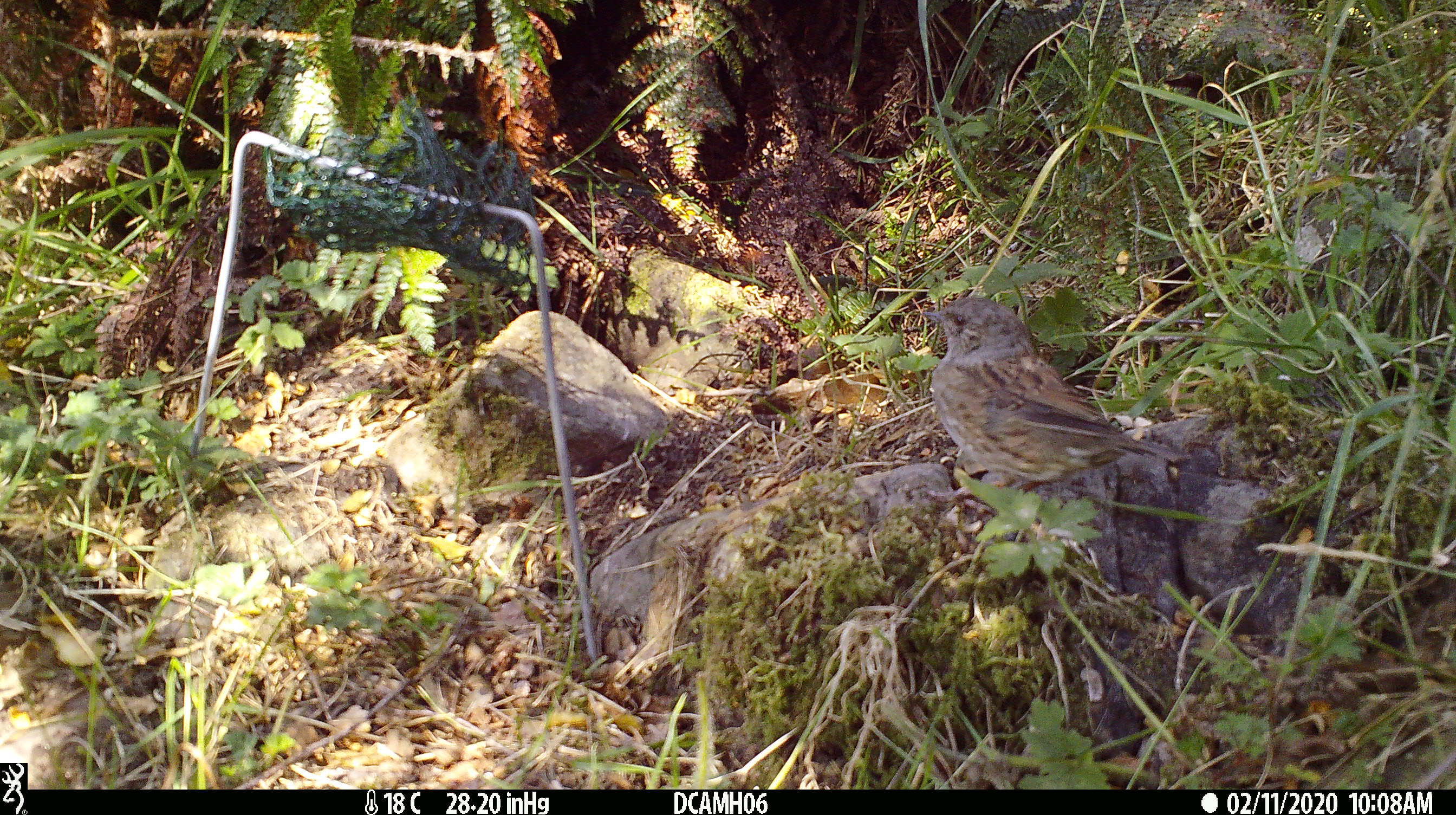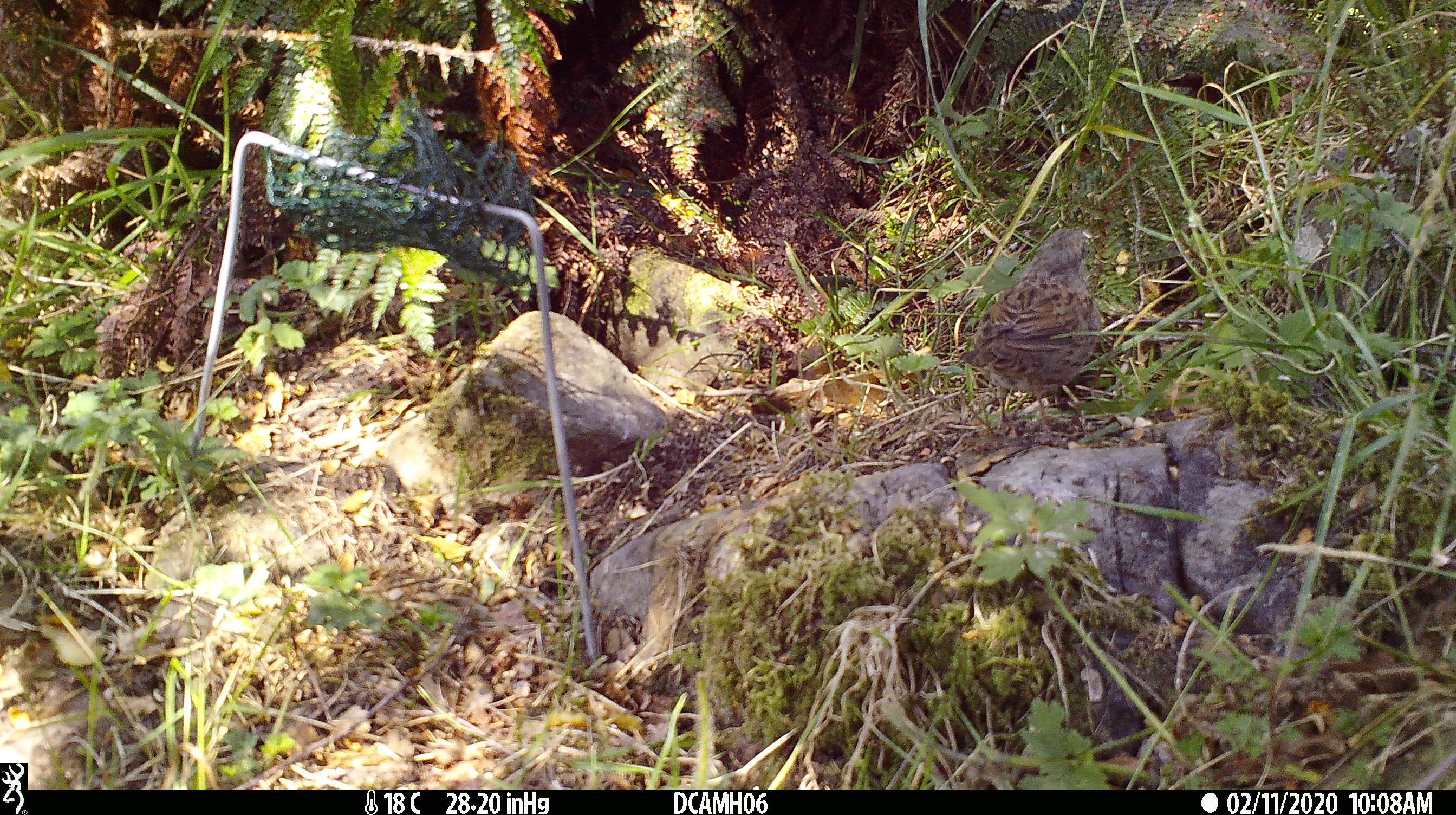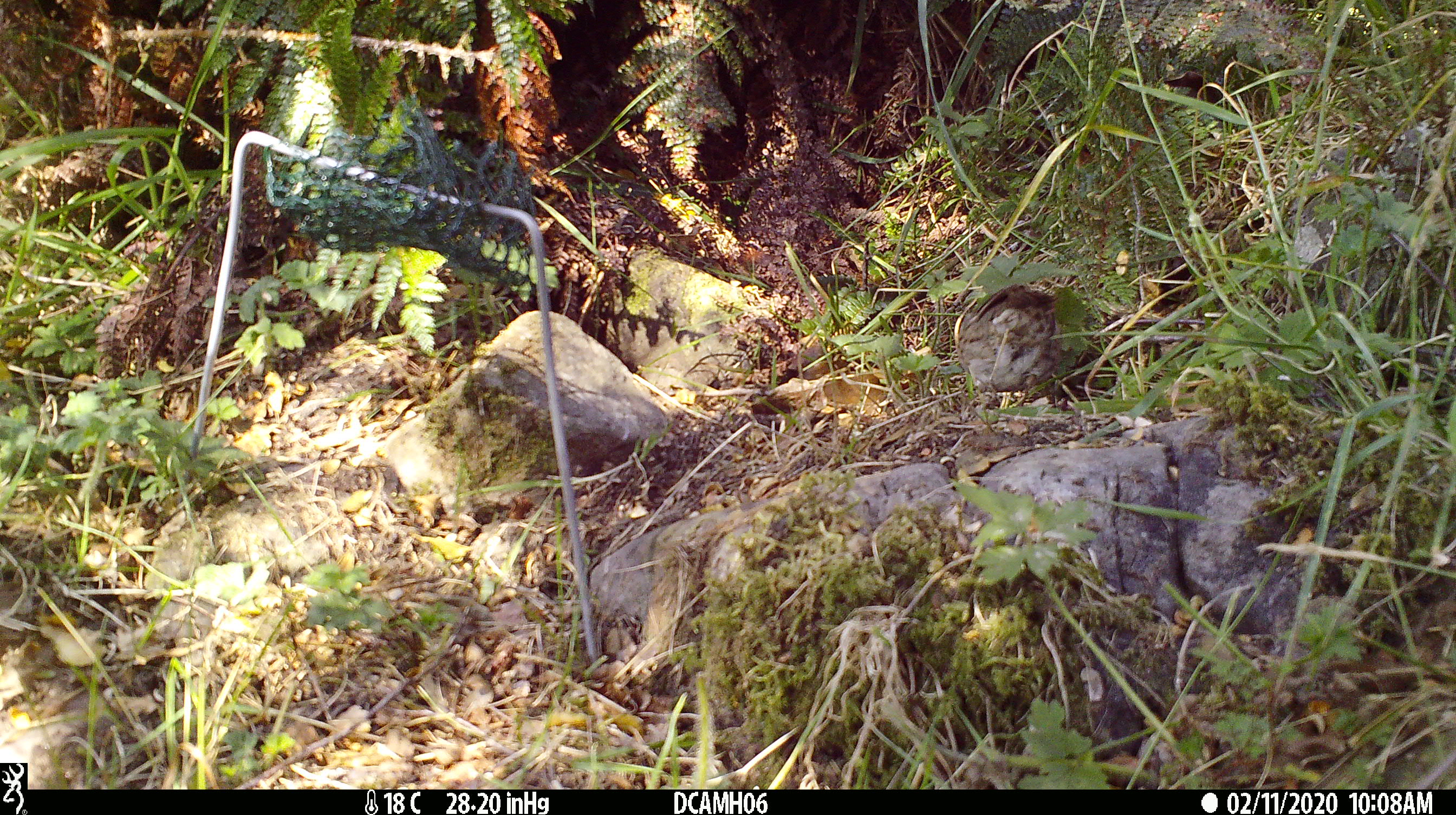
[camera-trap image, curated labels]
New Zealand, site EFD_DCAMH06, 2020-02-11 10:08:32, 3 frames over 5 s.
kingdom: Animalia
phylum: Chordata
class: Aves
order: Passeriformes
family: Prunellidae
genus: Prunella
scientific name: Prunella modularis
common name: dunnock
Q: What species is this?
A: Dunnock (Prunella modularis).